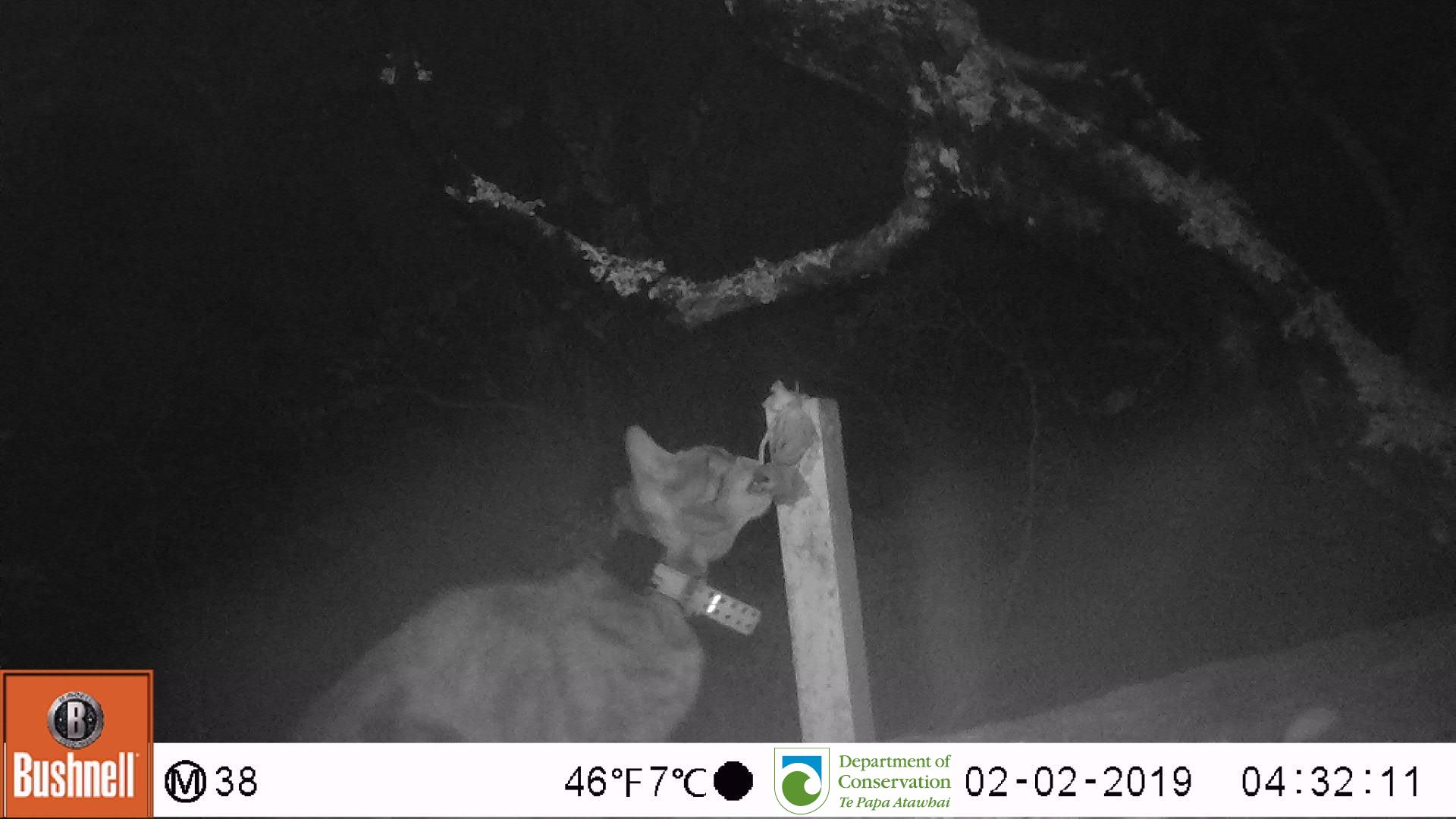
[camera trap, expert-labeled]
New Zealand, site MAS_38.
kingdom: Animalia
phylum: Chordata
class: Mammalia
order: Carnivora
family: Felidae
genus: Felis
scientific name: Felis catus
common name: domestic cat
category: cat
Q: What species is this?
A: Cat (domestic cat) (Felis catus).